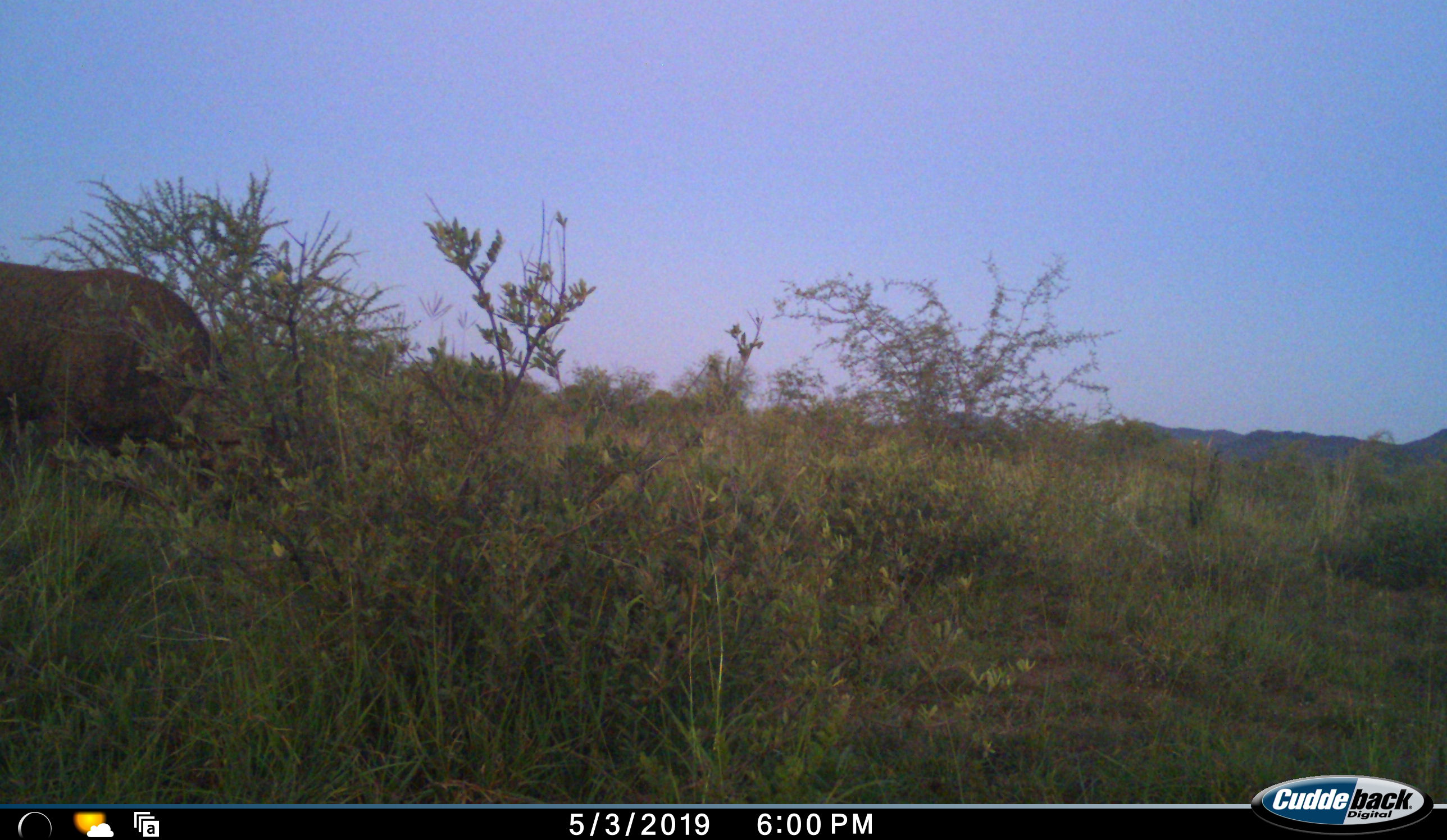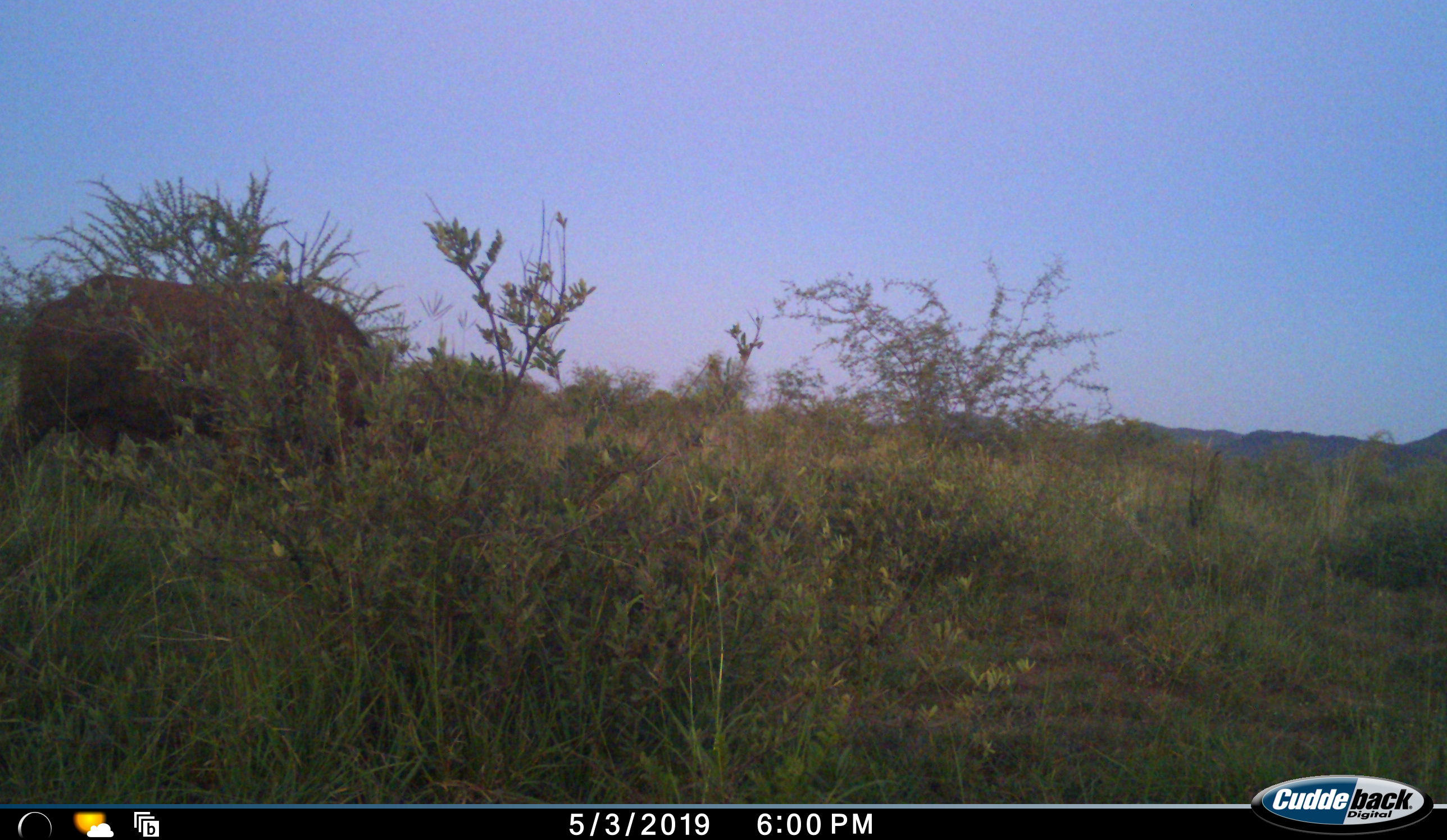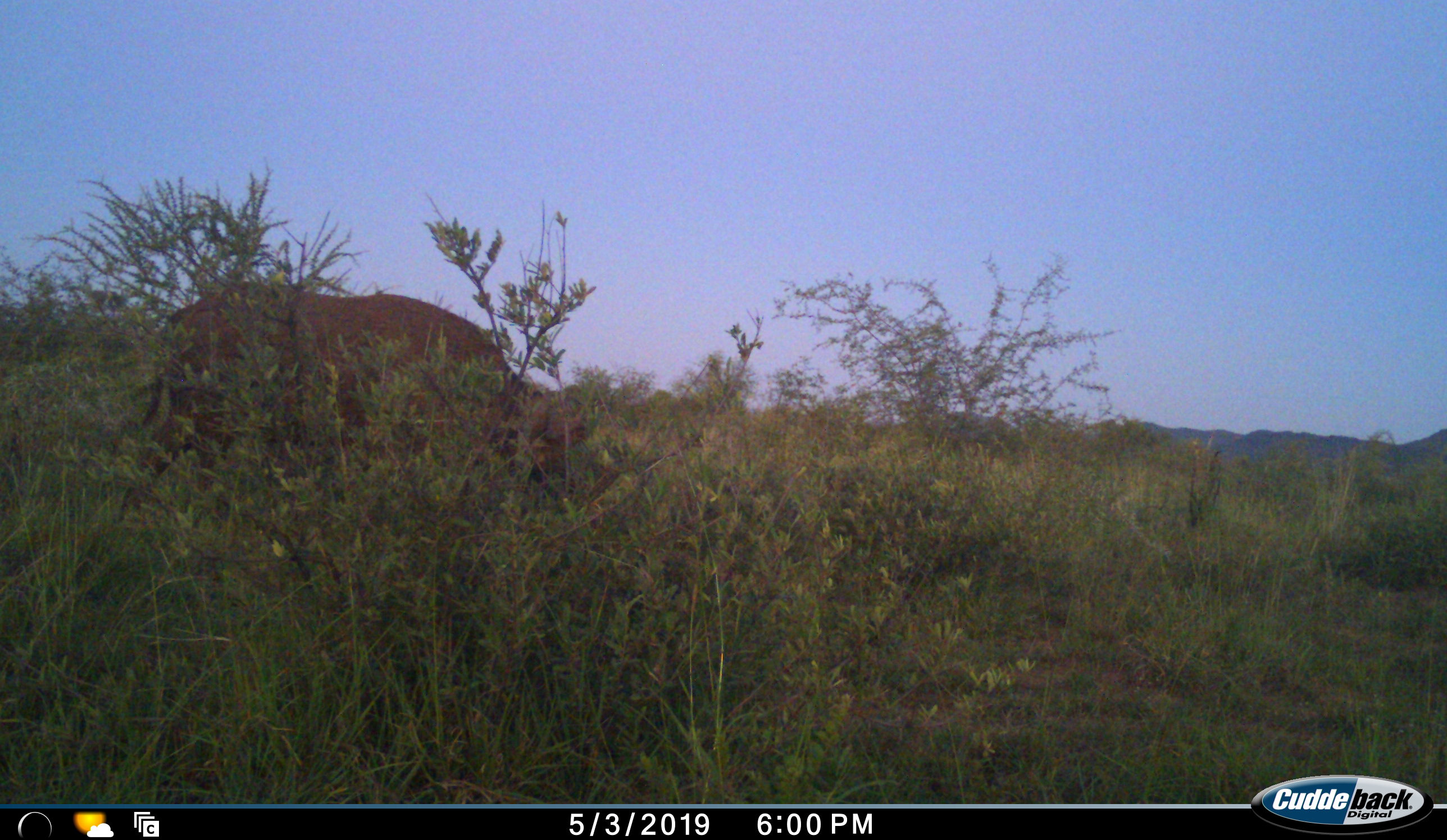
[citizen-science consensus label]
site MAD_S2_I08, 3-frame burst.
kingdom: Animalia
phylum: Chordata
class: Mammalia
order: Artiodactyla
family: Bovidae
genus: Syncerus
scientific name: Syncerus caffer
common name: african buffalo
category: buffalo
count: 1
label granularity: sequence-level